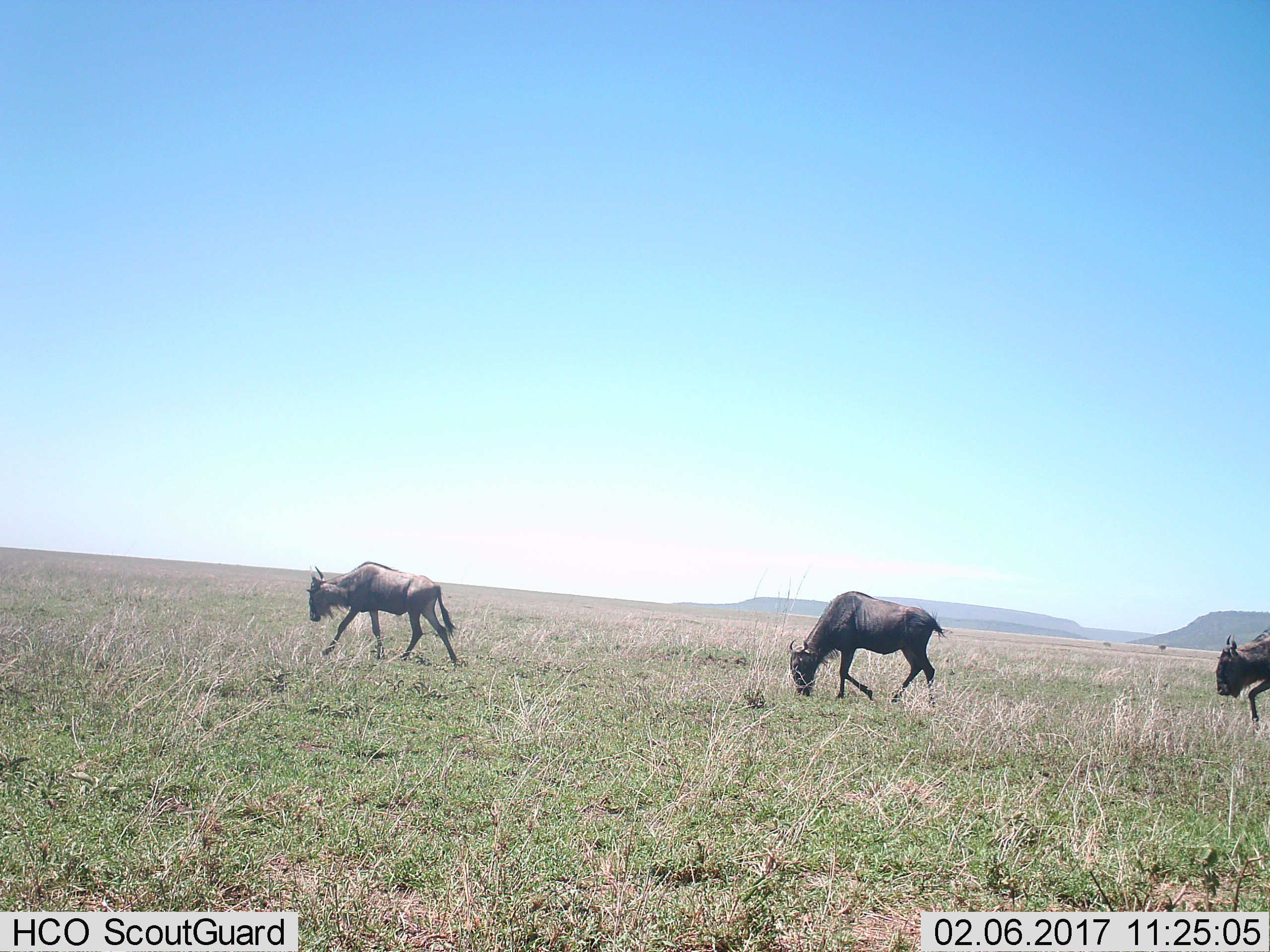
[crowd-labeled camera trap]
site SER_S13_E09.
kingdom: Animalia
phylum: Chordata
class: Mammalia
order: Artiodactyla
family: Bovidae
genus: Connochaetes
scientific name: Connochaetes taurinus taurinus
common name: blue wildebeest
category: wildebeestblue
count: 3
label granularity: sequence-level